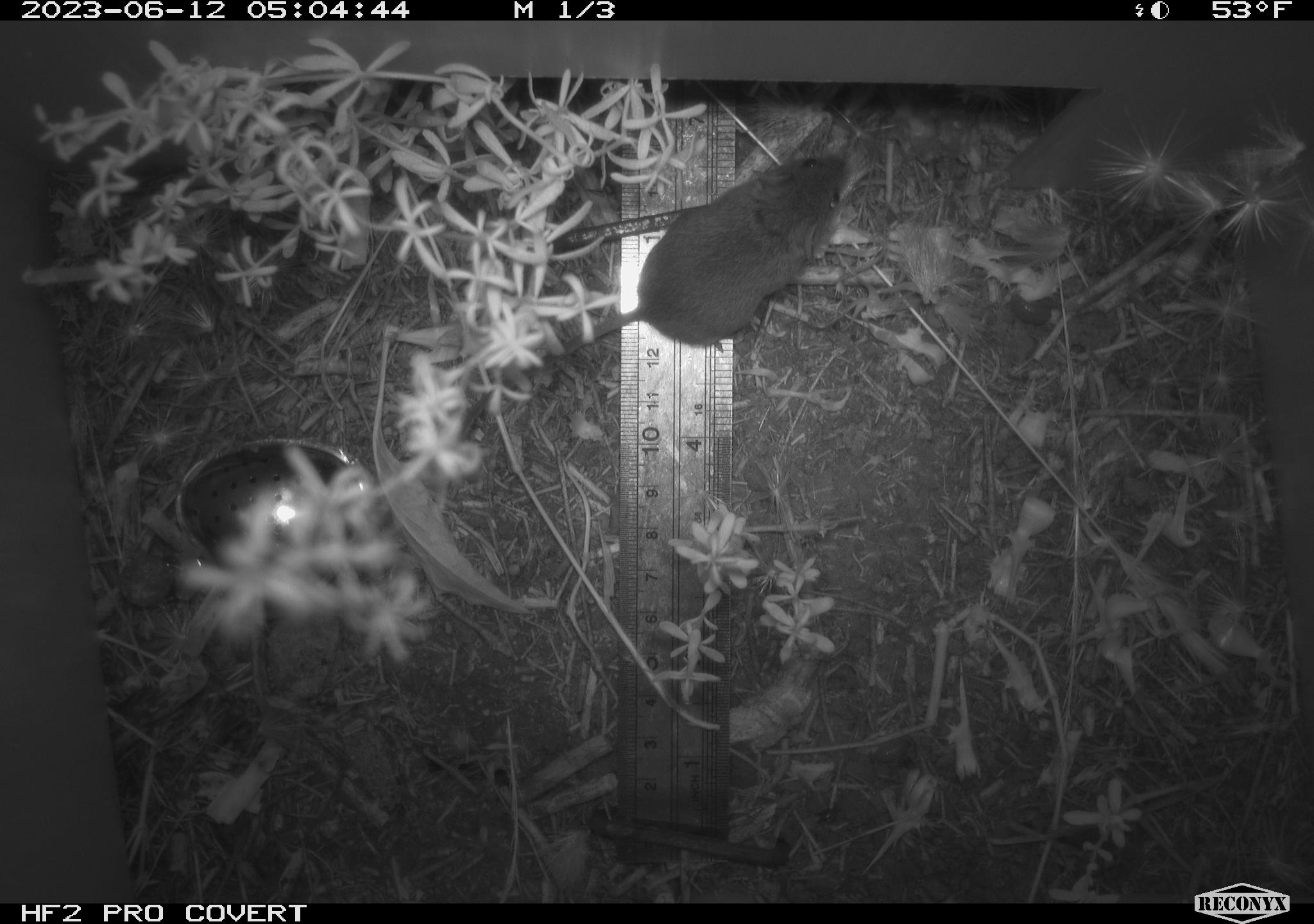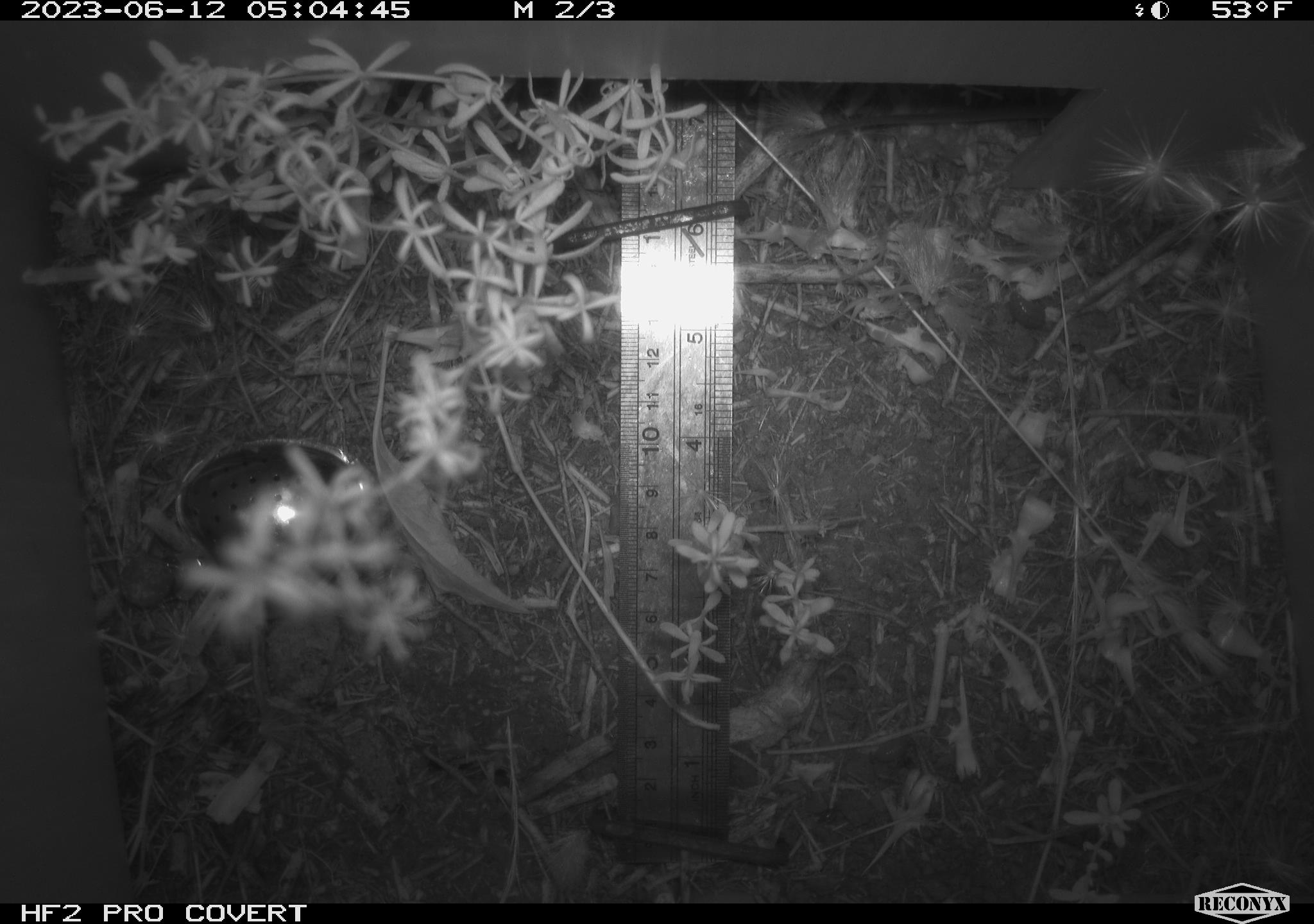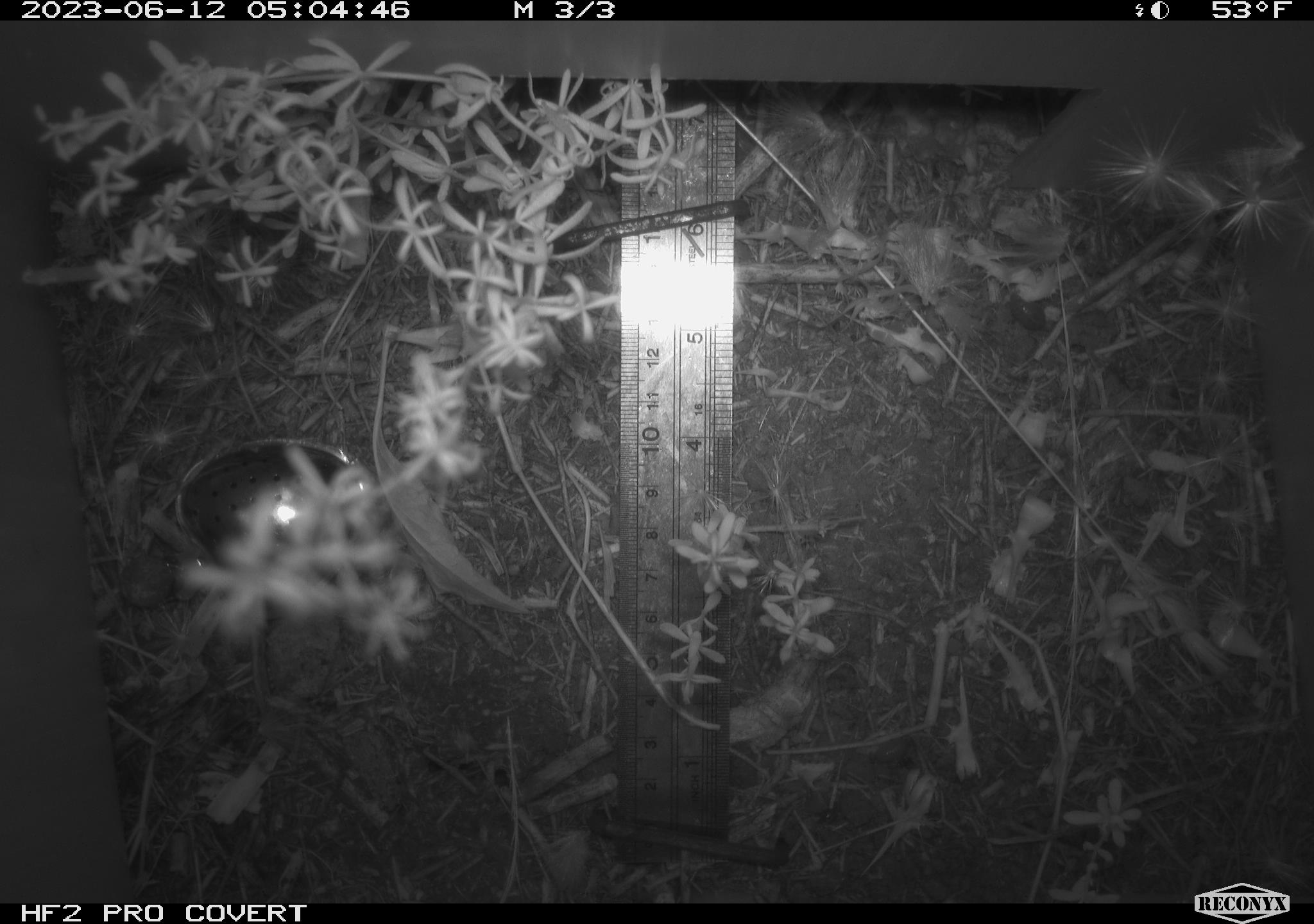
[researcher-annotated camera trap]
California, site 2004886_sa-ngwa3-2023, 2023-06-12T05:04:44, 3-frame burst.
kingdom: Animalia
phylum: Chordata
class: Mammalia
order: Rodentia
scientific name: Rodentia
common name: mouse species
Mouse species (Rodentia).